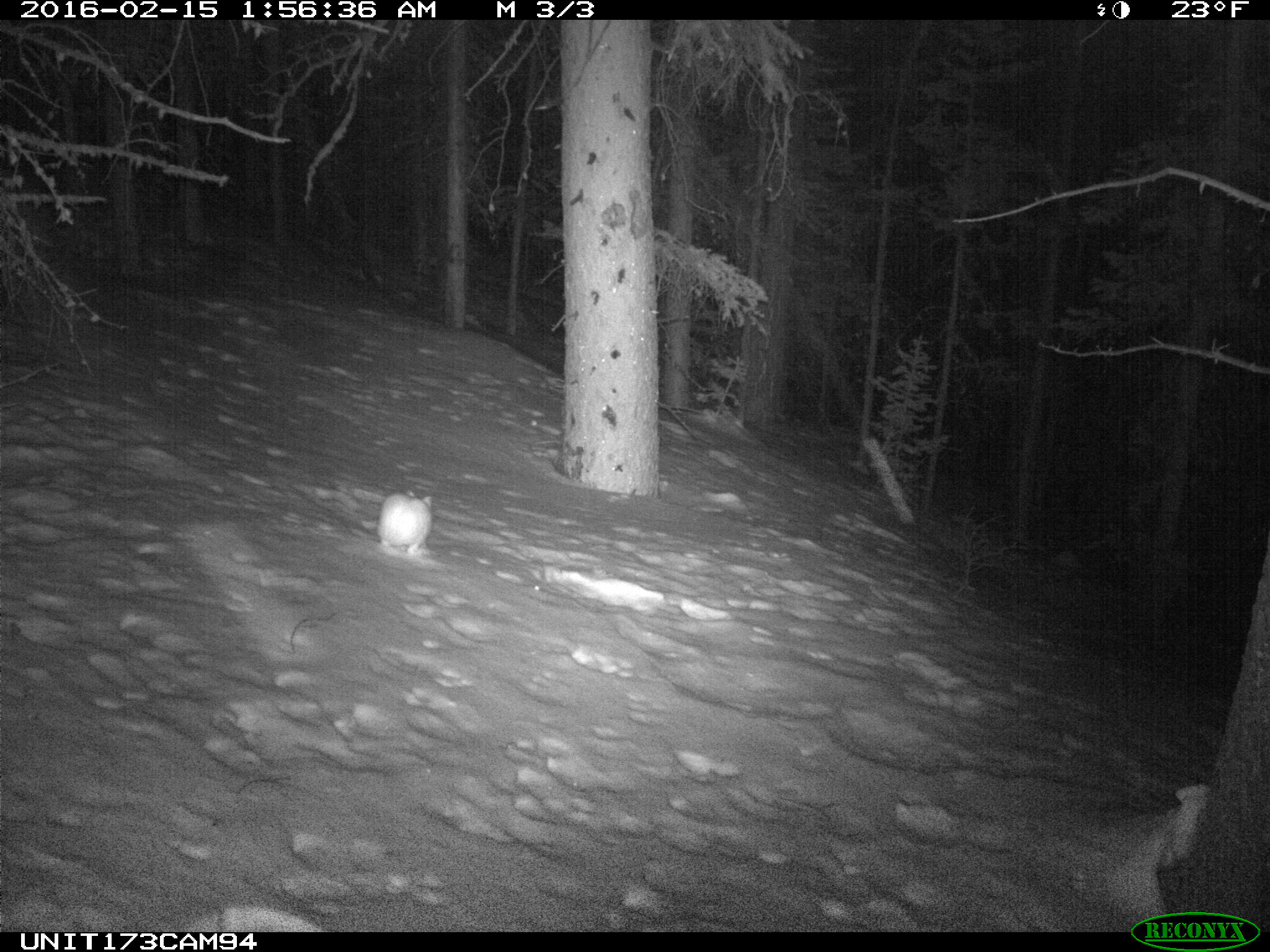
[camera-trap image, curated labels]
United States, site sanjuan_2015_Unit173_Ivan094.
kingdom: Animalia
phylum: Chordata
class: Mammalia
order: Lagomorpha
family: Leporidae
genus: Lepus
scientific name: Lepus americanus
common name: snowshoe hare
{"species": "Lepus americanus (snowshoe hare)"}